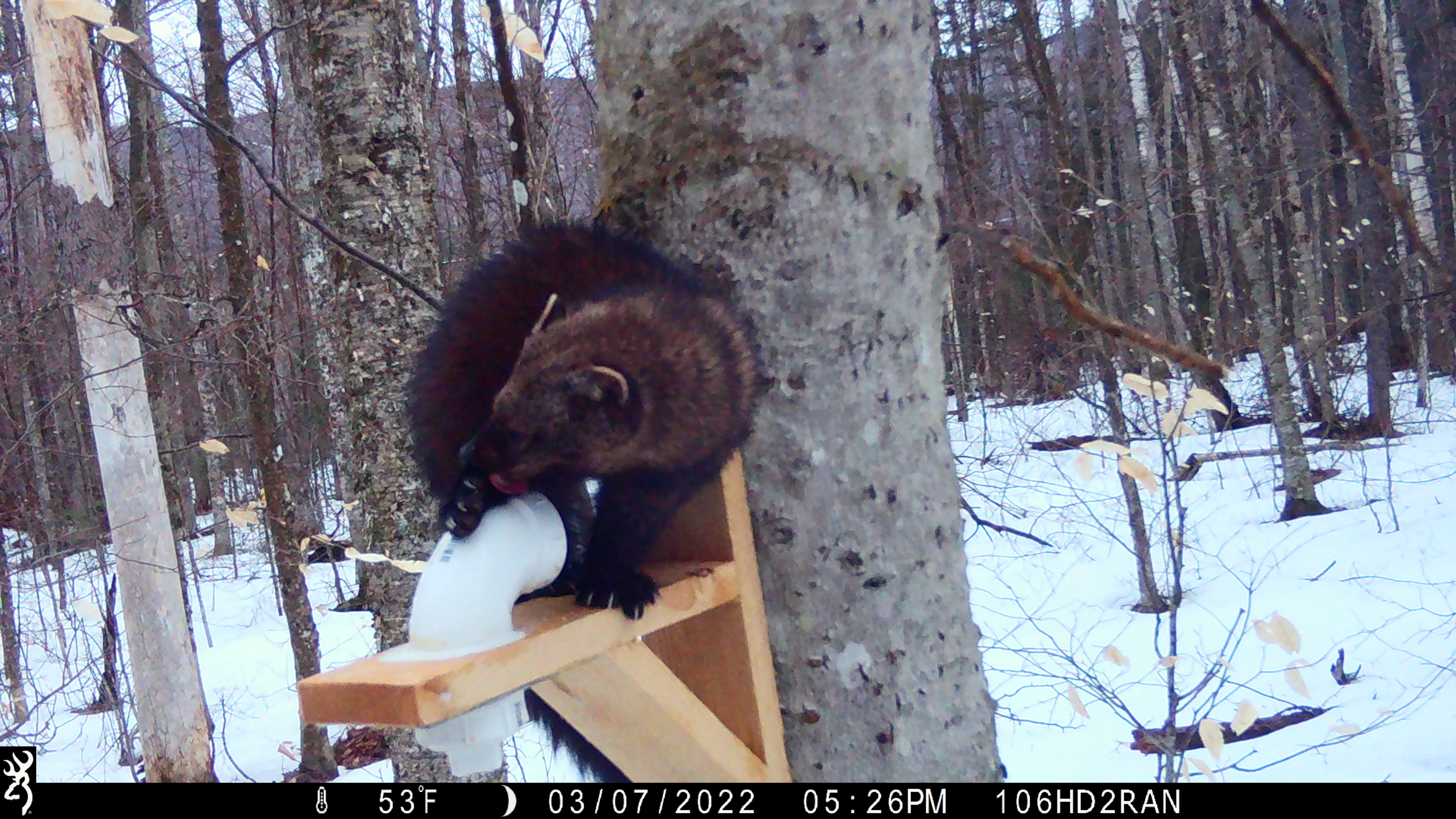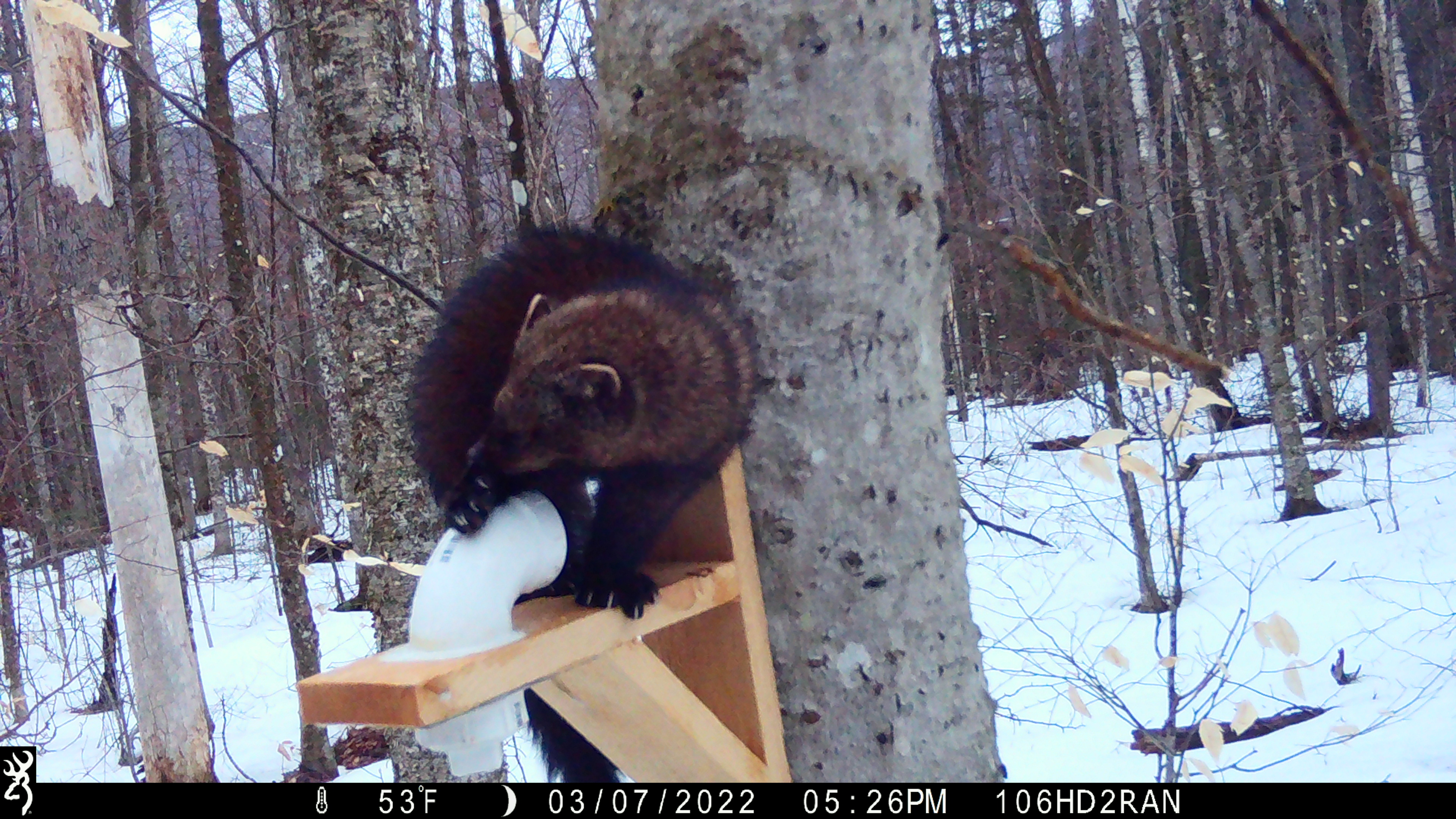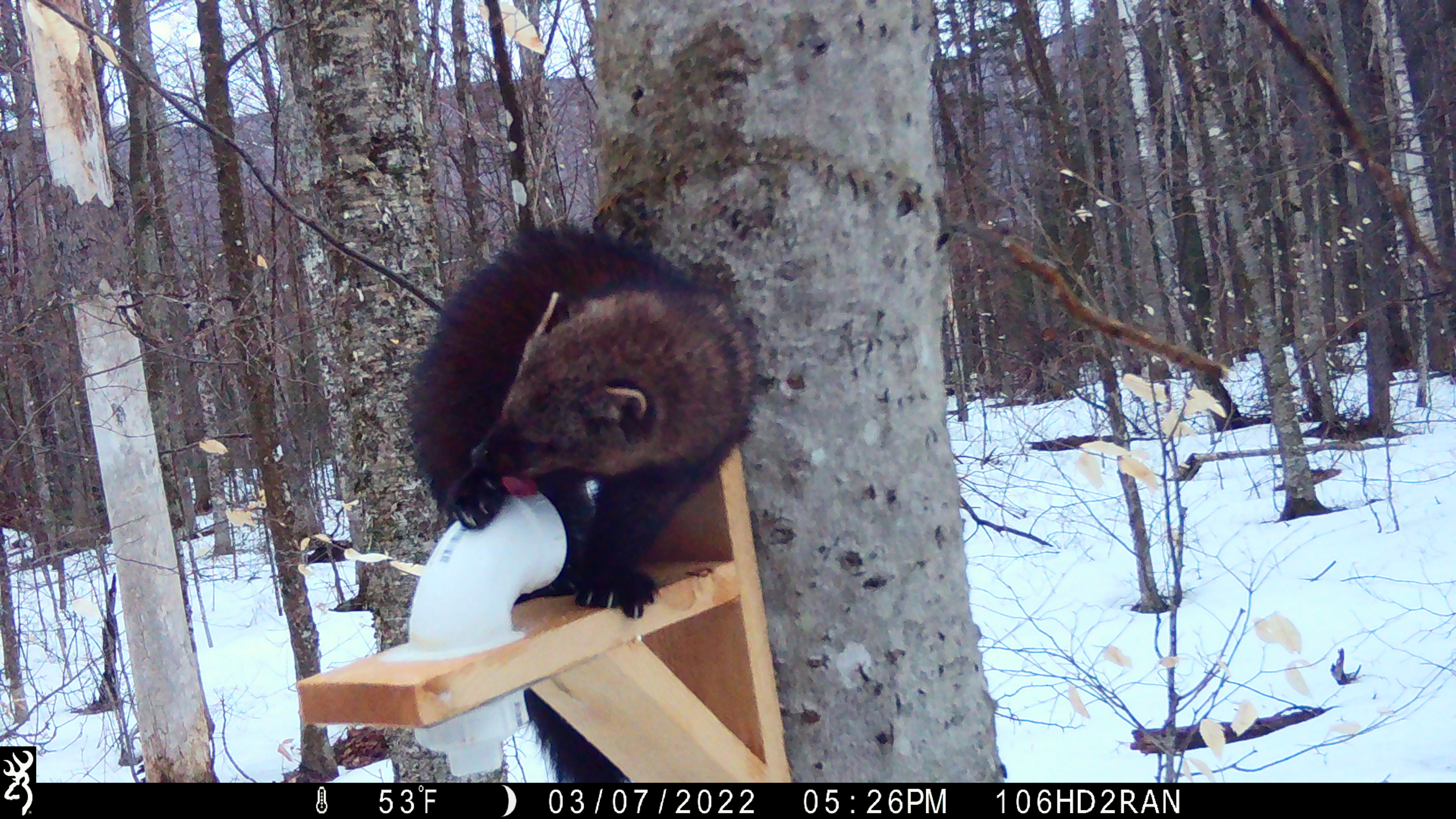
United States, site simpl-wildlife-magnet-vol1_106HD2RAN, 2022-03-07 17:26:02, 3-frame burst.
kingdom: Animalia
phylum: Chordata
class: Mammalia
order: Carnivora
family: Mustelidae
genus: Pekania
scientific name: Pekania pennanti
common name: fisher